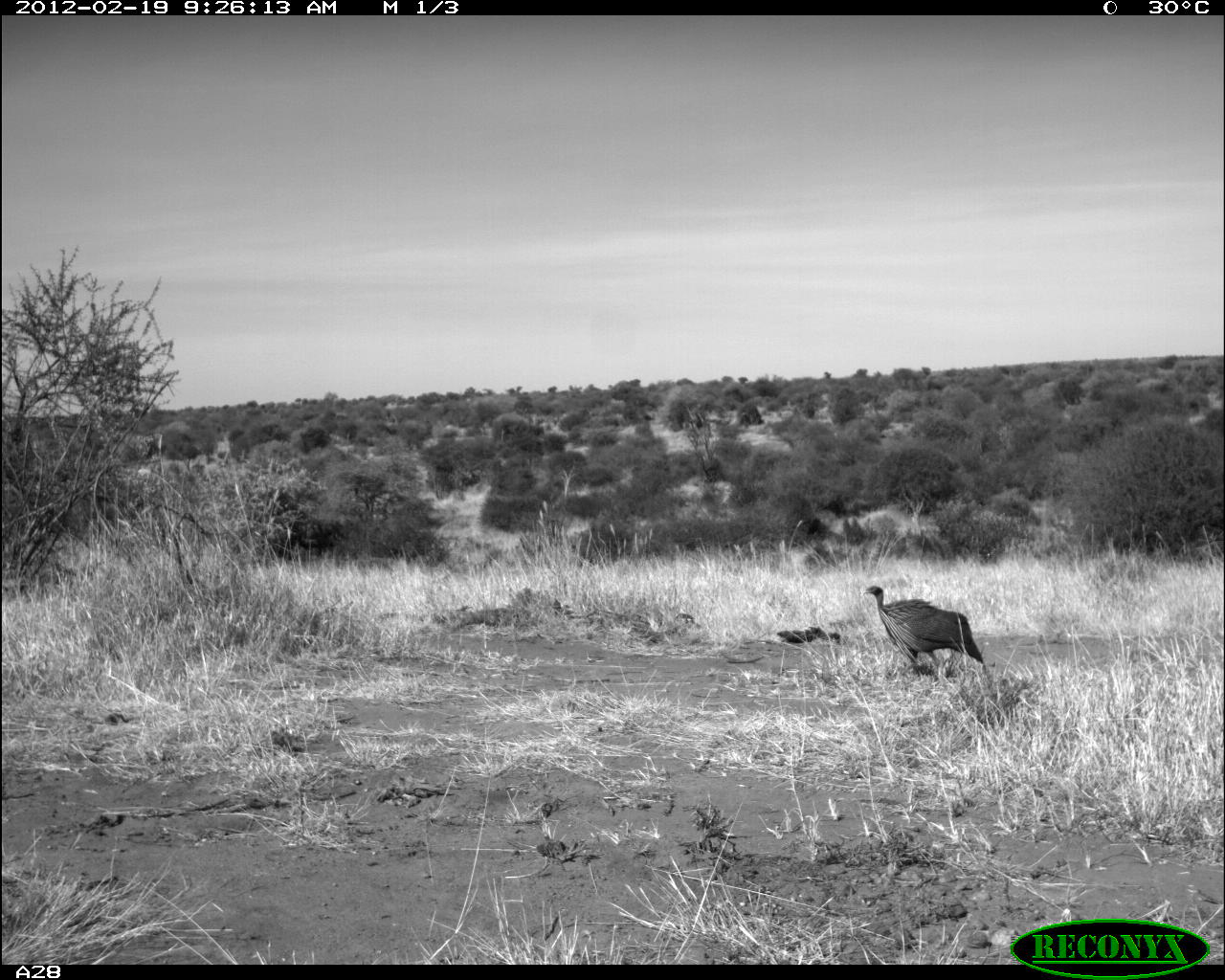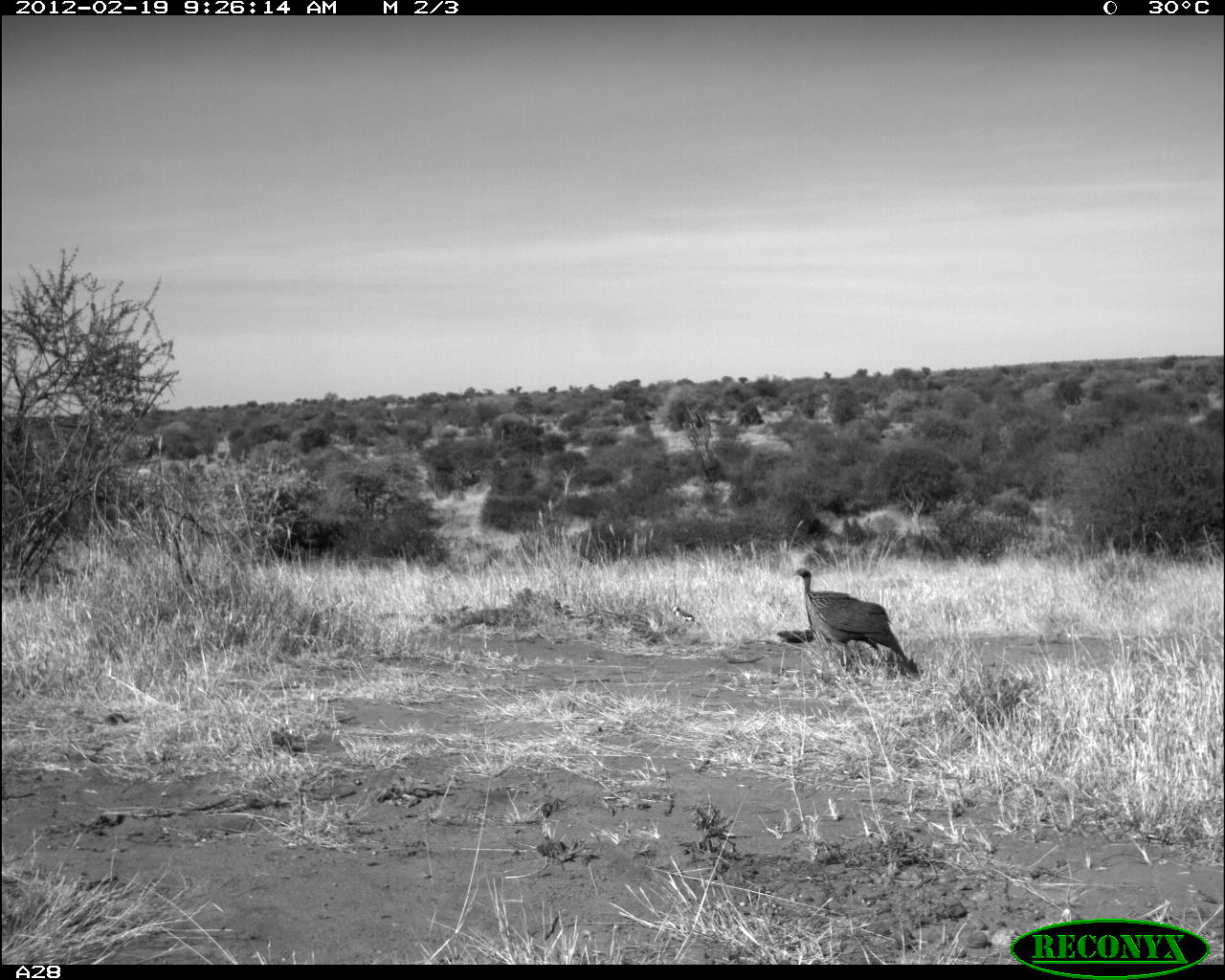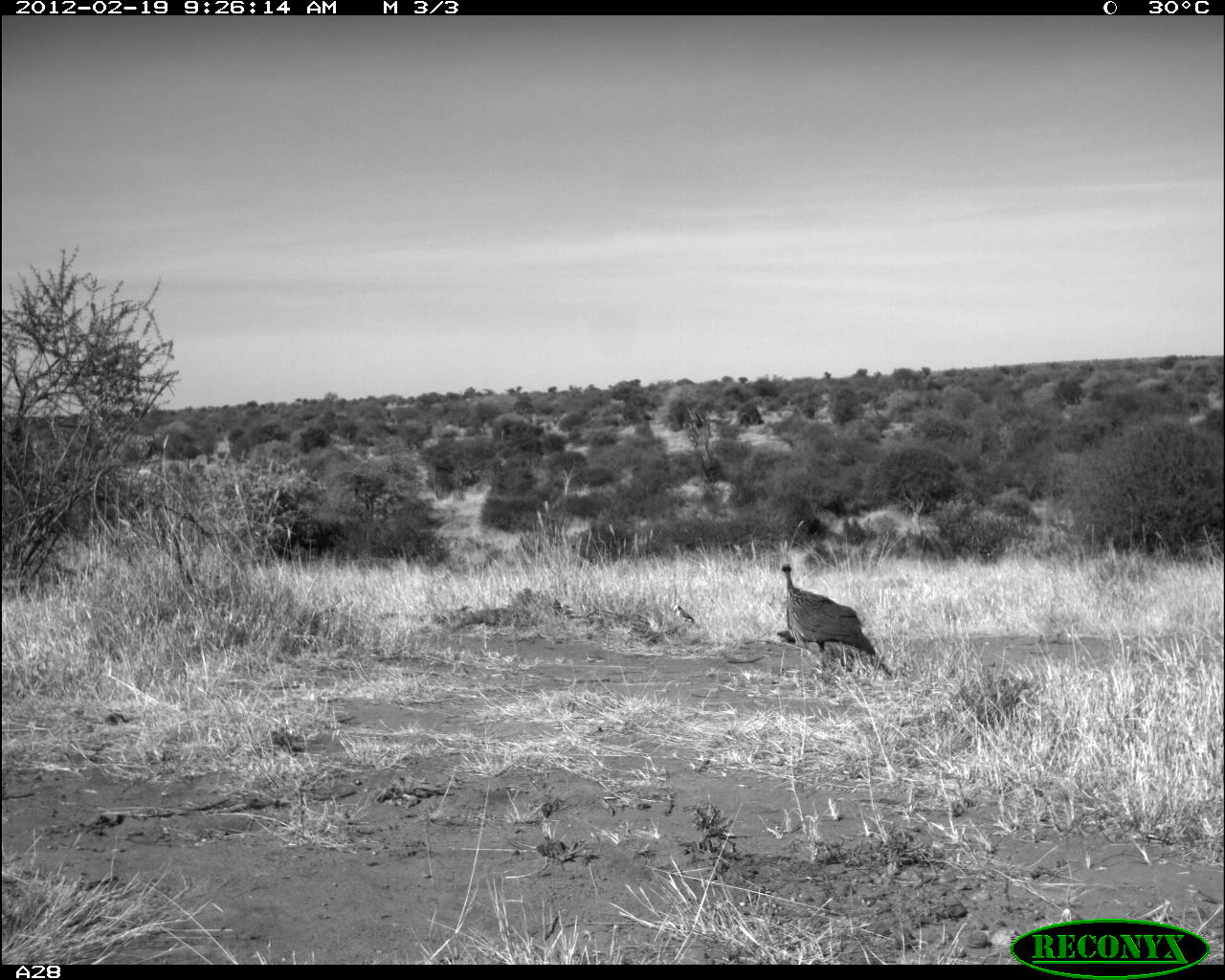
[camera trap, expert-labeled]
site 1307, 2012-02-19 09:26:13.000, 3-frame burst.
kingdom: Animalia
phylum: Chordata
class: Aves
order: Galliformes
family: Numididae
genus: Acryllium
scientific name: Acryllium vulturinum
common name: vulturine guineafowl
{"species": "Acryllium vulturinum (vulturine guineafowl)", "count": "1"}